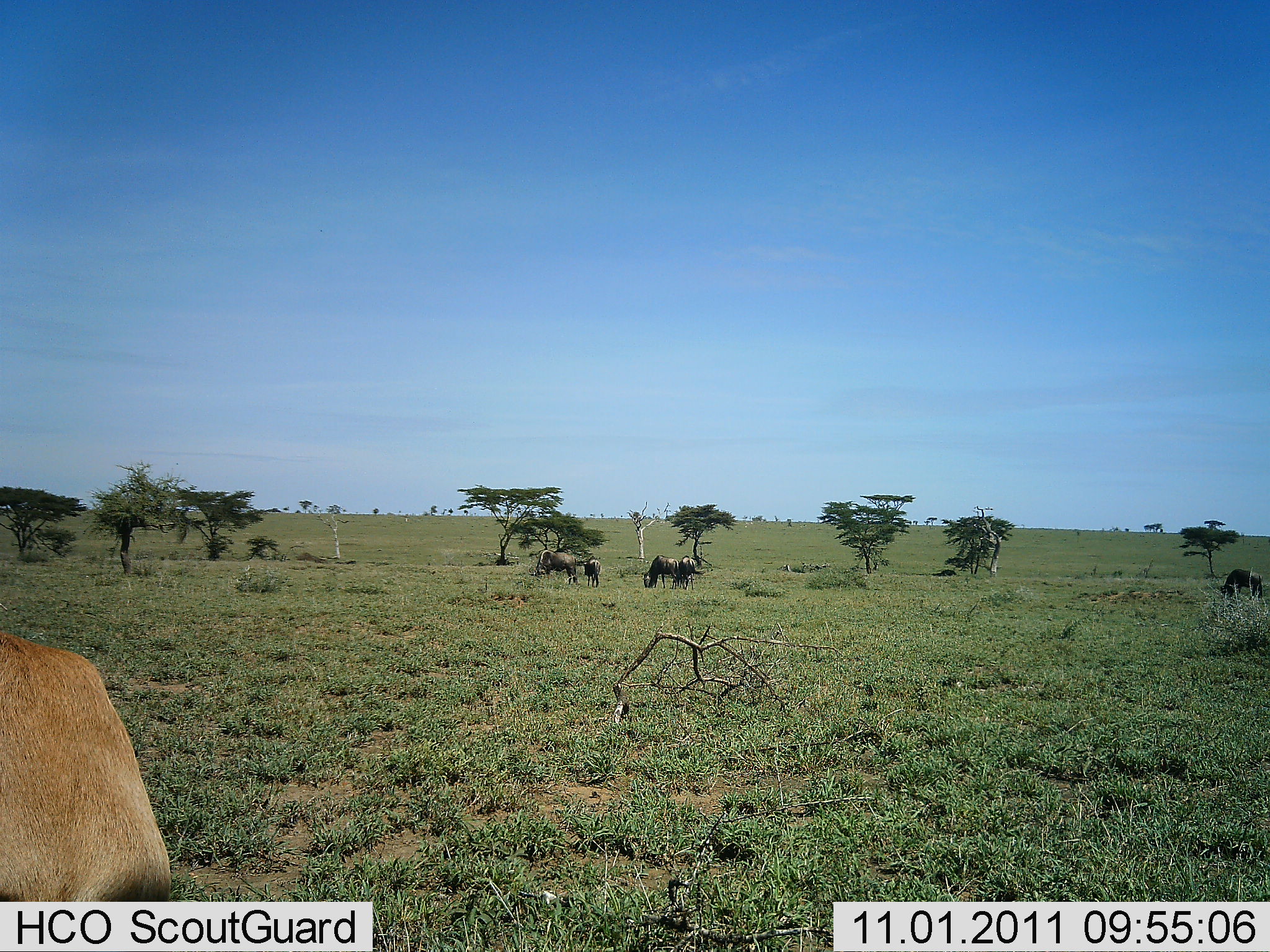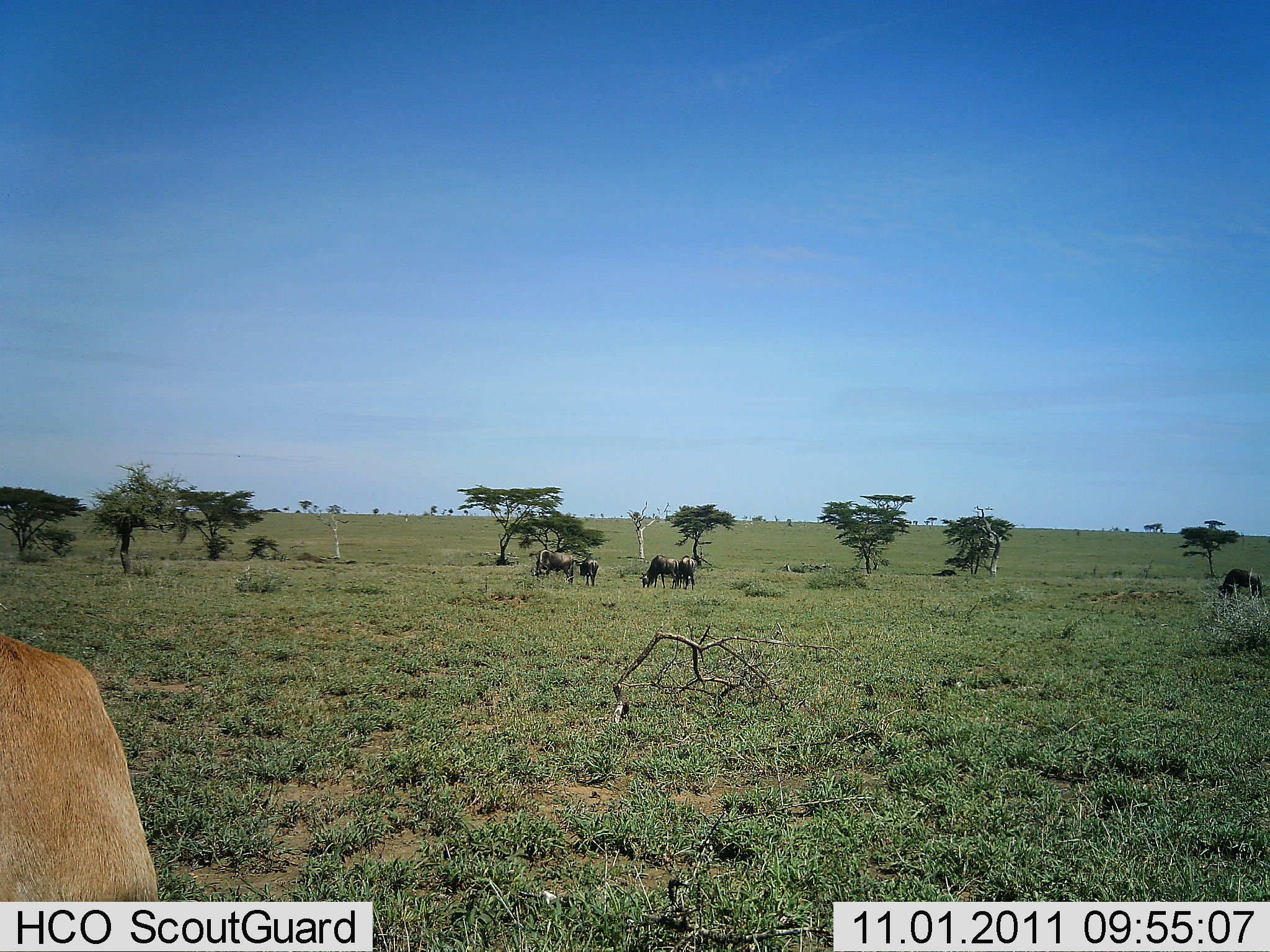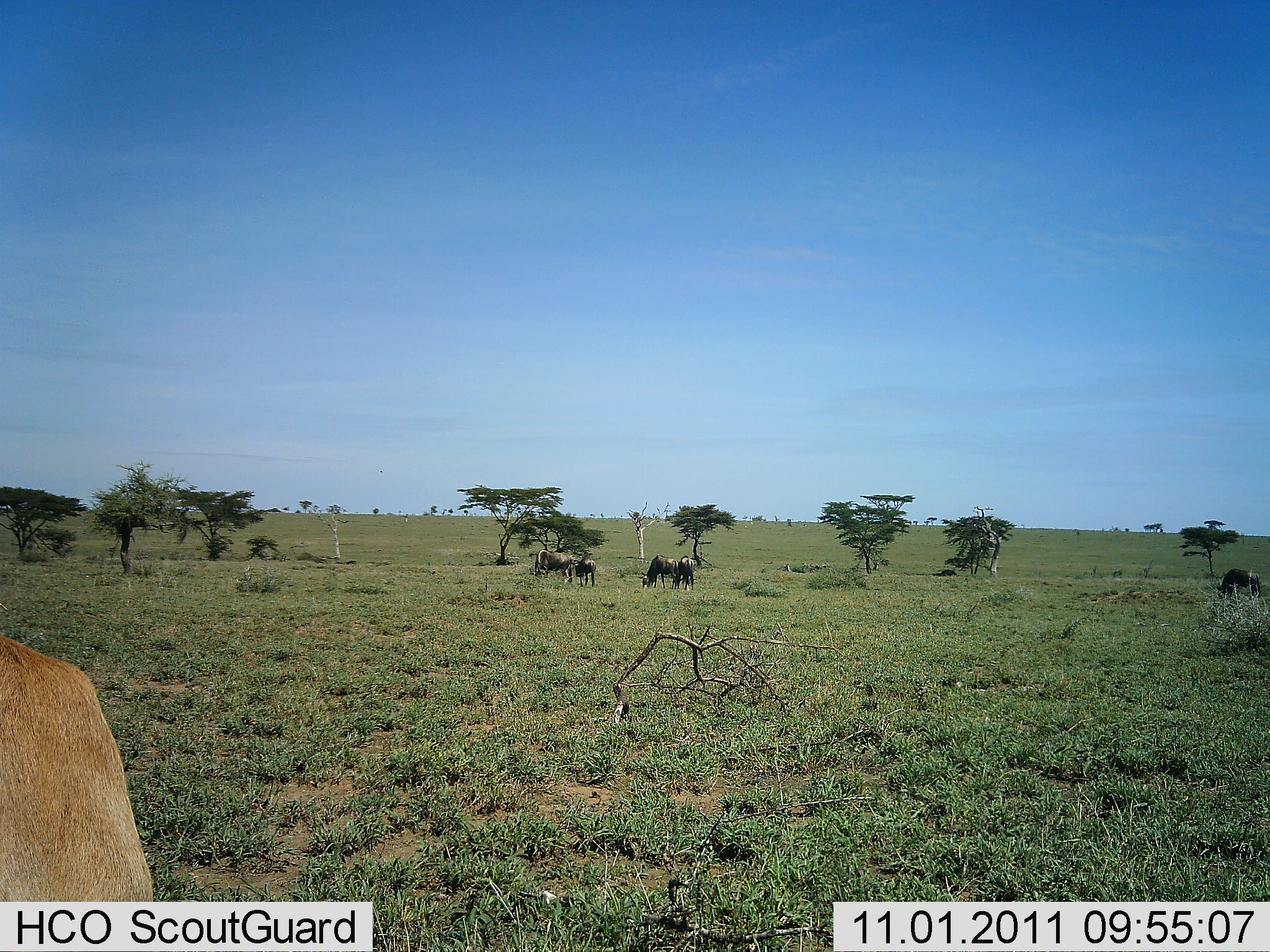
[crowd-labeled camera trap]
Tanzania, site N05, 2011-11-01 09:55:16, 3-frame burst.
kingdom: Animalia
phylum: Chordata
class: Mammalia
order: Artiodactyla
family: Bovidae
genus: Connochaetes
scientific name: Connochaetes taurinus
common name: blue wildebeest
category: wildebeest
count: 5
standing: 26%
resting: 0%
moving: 11%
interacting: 0%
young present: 5%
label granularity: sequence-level